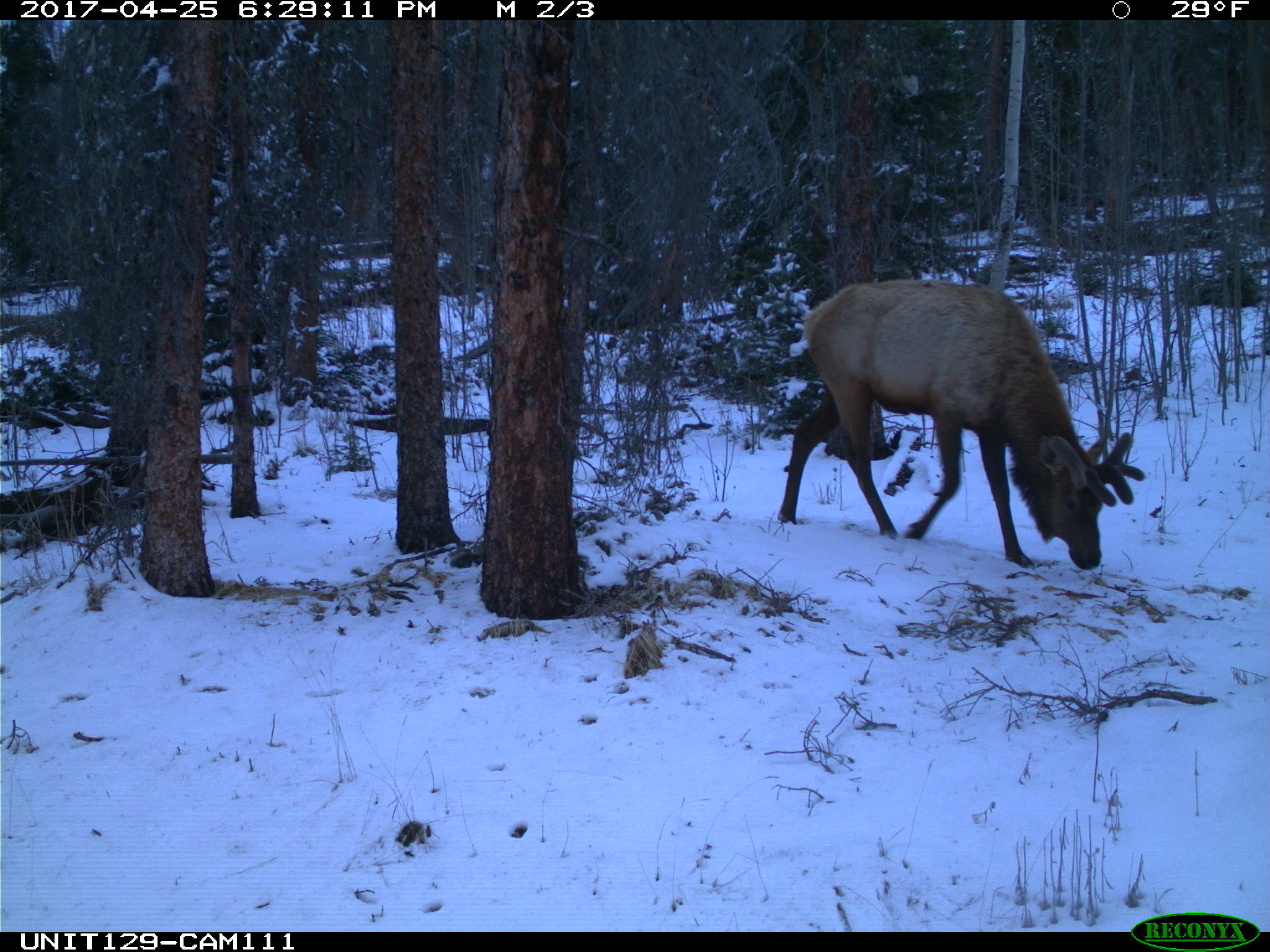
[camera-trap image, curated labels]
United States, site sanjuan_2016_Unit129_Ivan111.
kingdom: Animalia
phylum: Chordata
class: Mammalia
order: Artiodactyla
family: Cervidae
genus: Cervus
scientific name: Cervus elaphus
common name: red deer